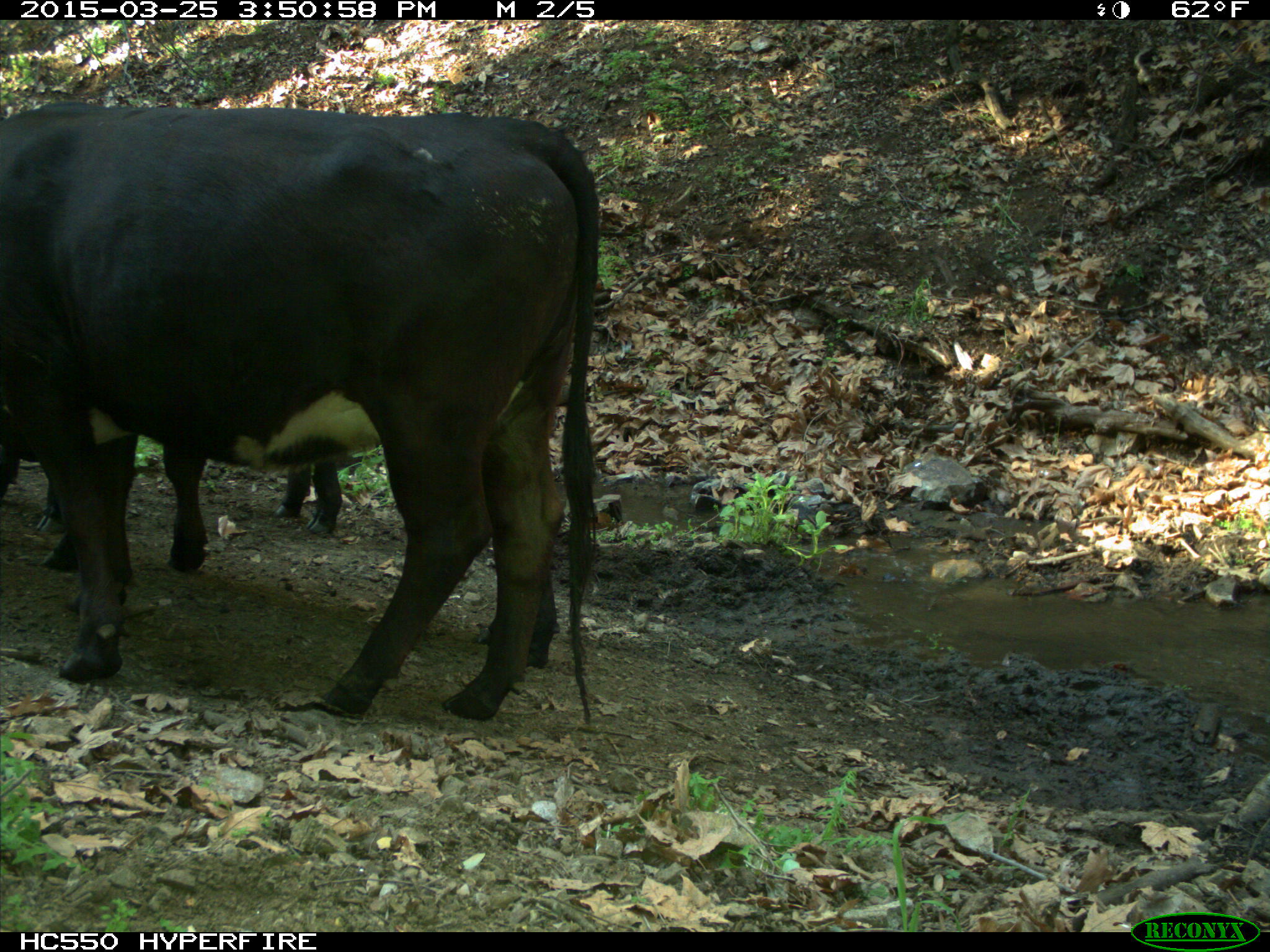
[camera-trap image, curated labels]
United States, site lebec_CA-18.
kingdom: Animalia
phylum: Chordata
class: Mammalia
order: Artiodactyla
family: Bovidae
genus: Bos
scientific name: Bos taurus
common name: domestic cow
Bos taurus (domestic cow).